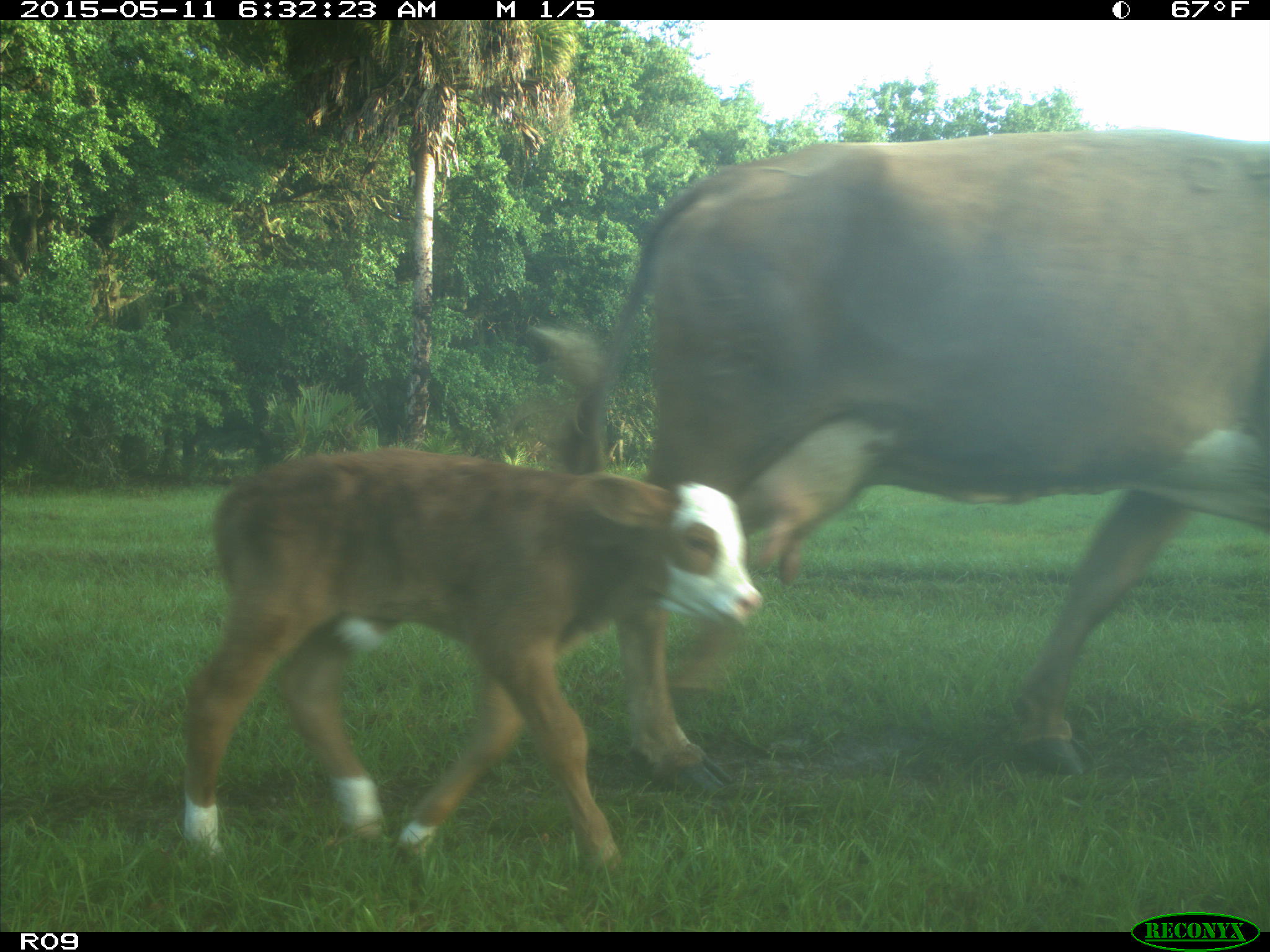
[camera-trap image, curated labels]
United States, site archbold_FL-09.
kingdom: Animalia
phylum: Chordata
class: Mammalia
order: Artiodactyla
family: Bovidae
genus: Bos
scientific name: Bos taurus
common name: domestic cow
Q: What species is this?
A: Bos taurus (domestic cow).